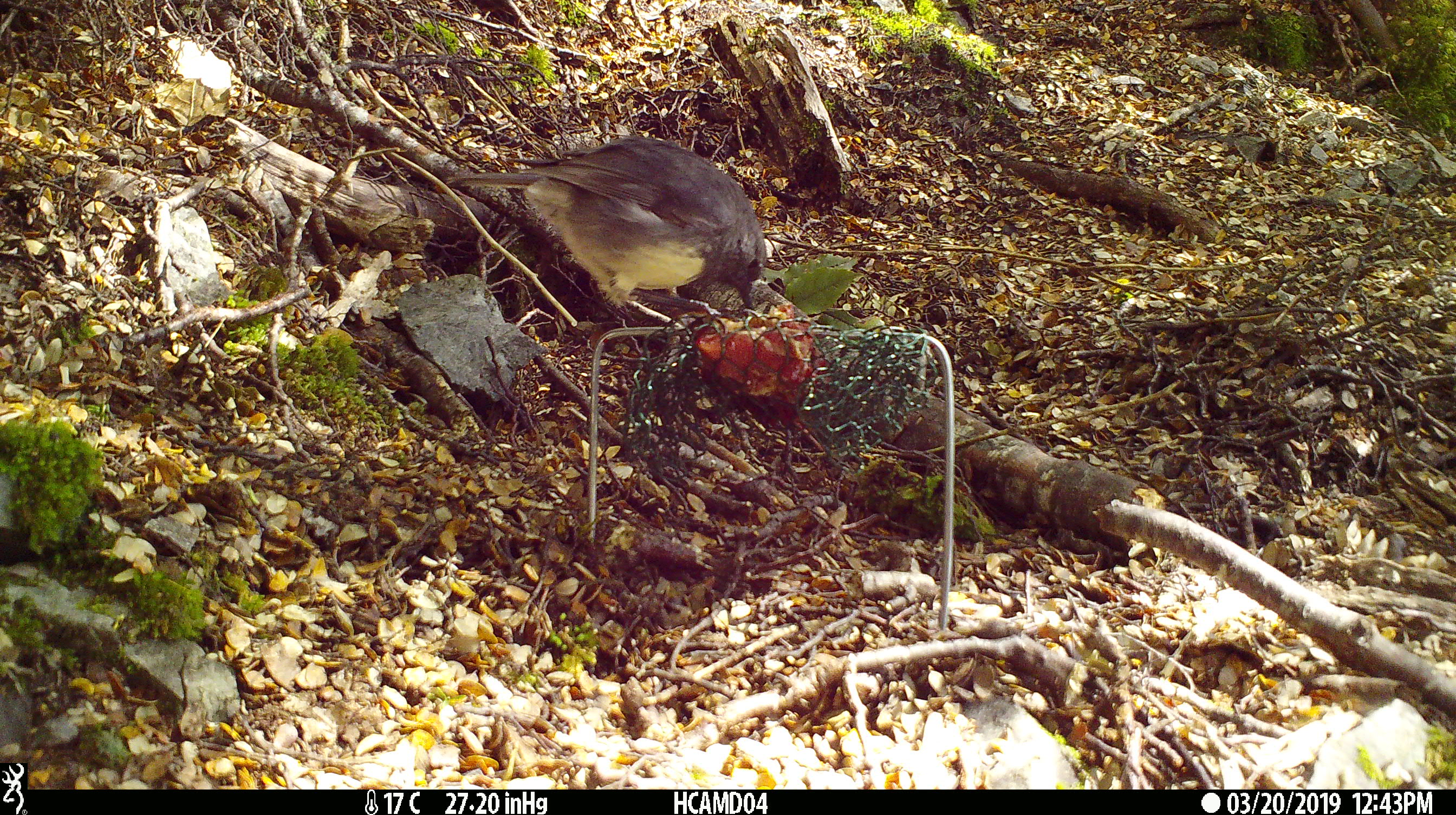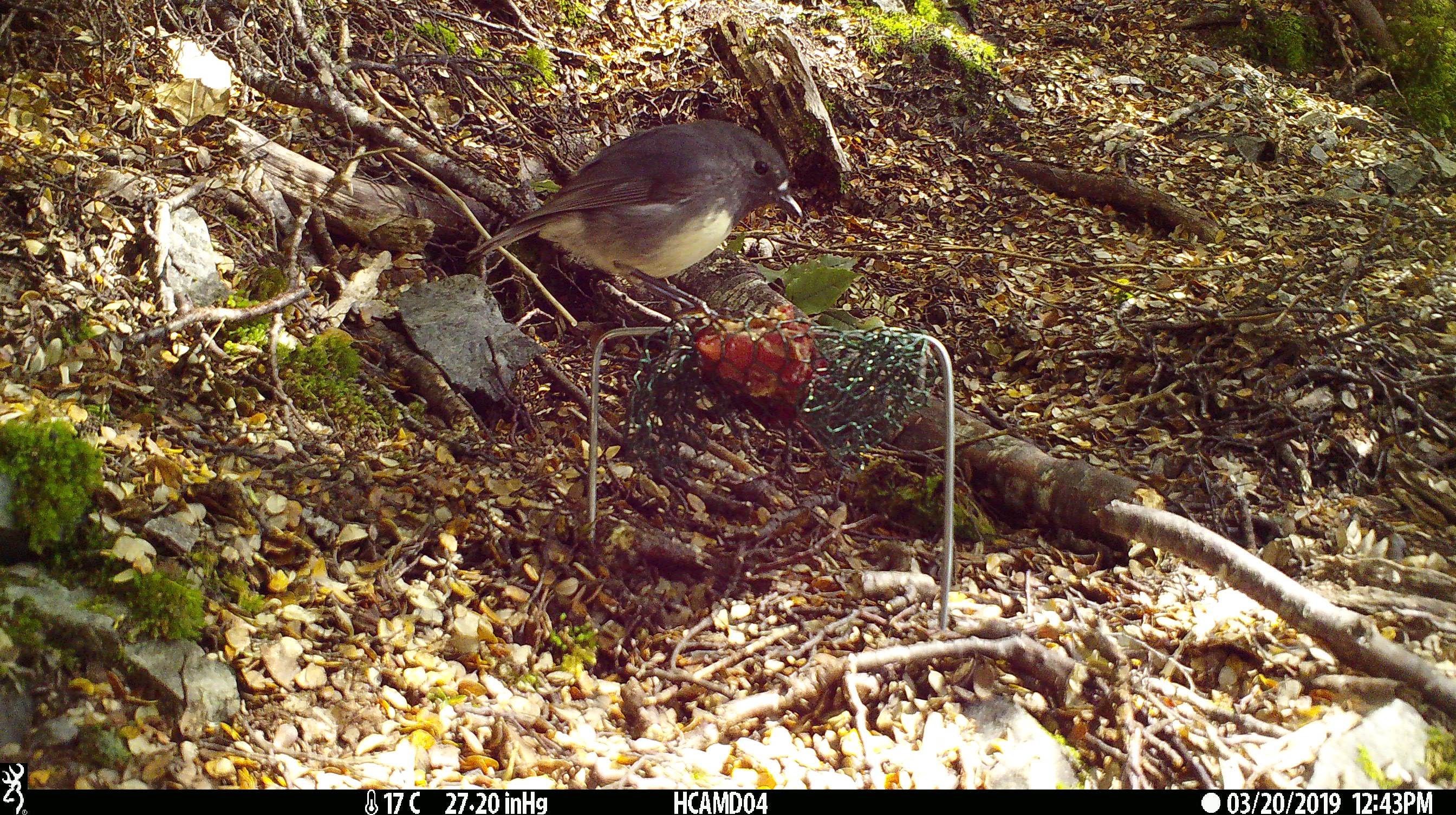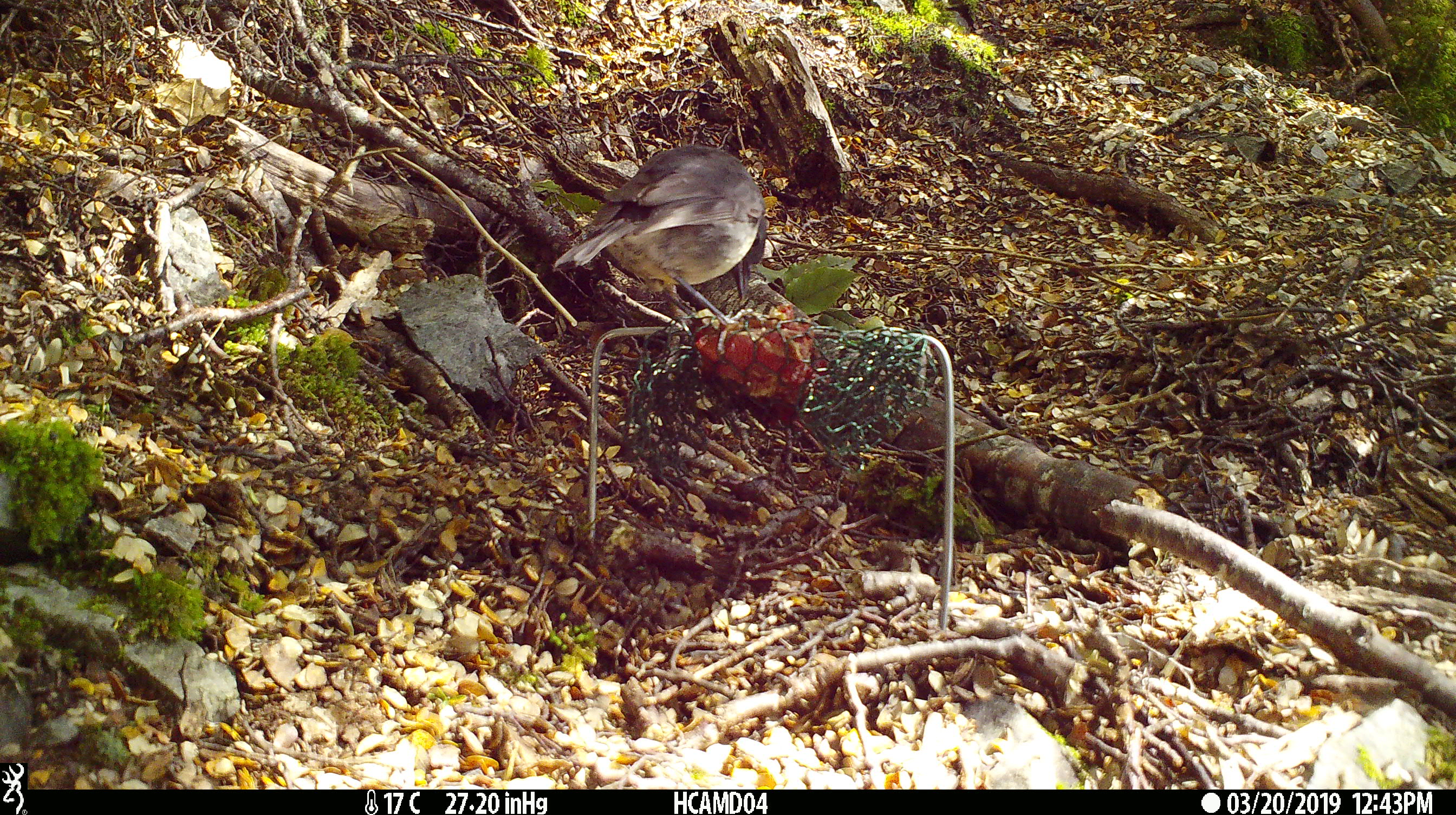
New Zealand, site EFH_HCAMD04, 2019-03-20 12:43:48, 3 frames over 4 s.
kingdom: Animalia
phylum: Chordata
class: Aves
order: Passeriformes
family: Petroicidae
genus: Petroica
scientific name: Petroica australis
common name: new zealand robin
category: robin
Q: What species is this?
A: Robin (new zealand robin) (Petroica australis).